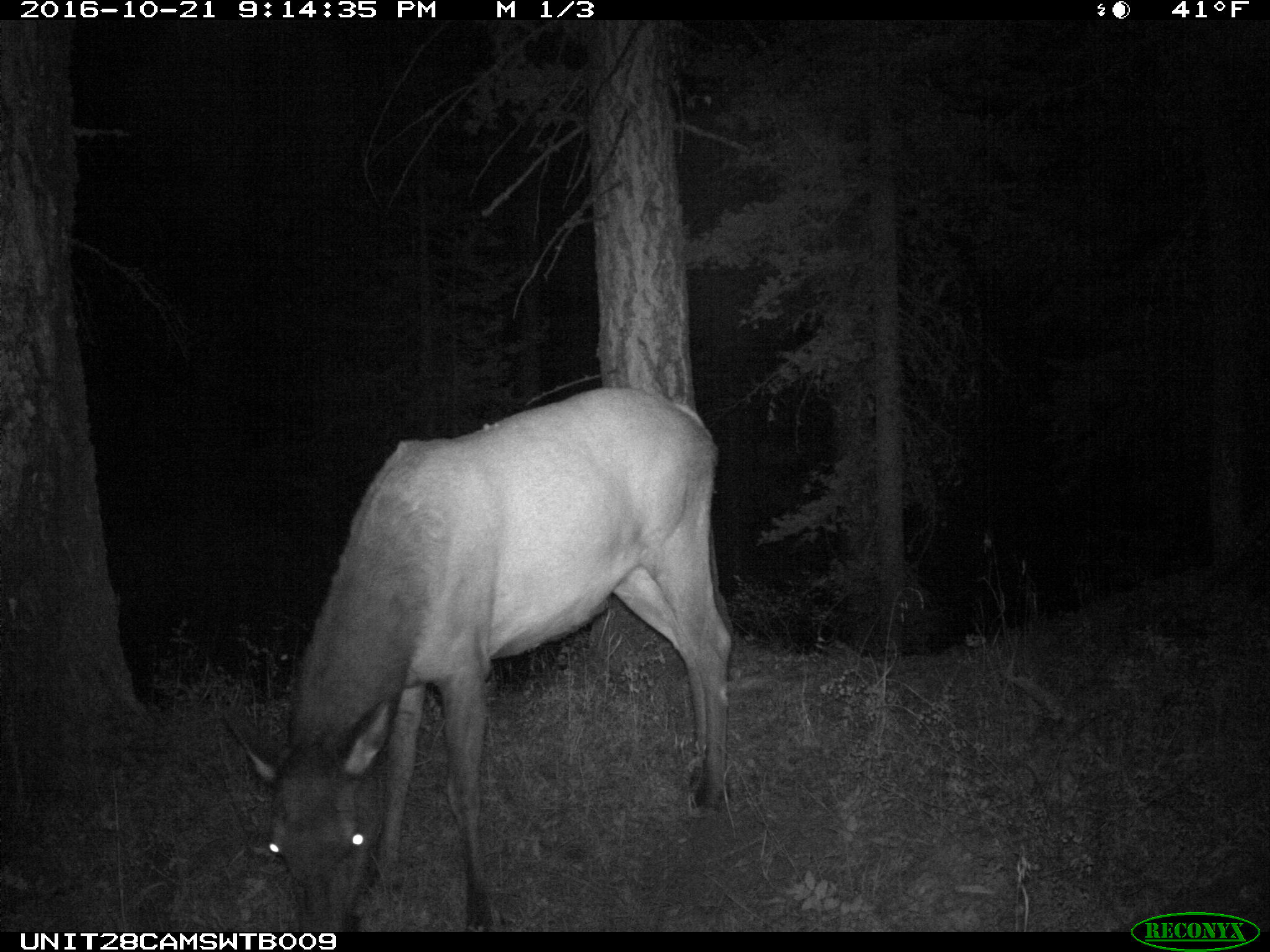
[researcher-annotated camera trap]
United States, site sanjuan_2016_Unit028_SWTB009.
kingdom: Animalia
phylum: Chordata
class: Mammalia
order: Artiodactyla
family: Cervidae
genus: Cervus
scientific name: Cervus elaphus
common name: red deer